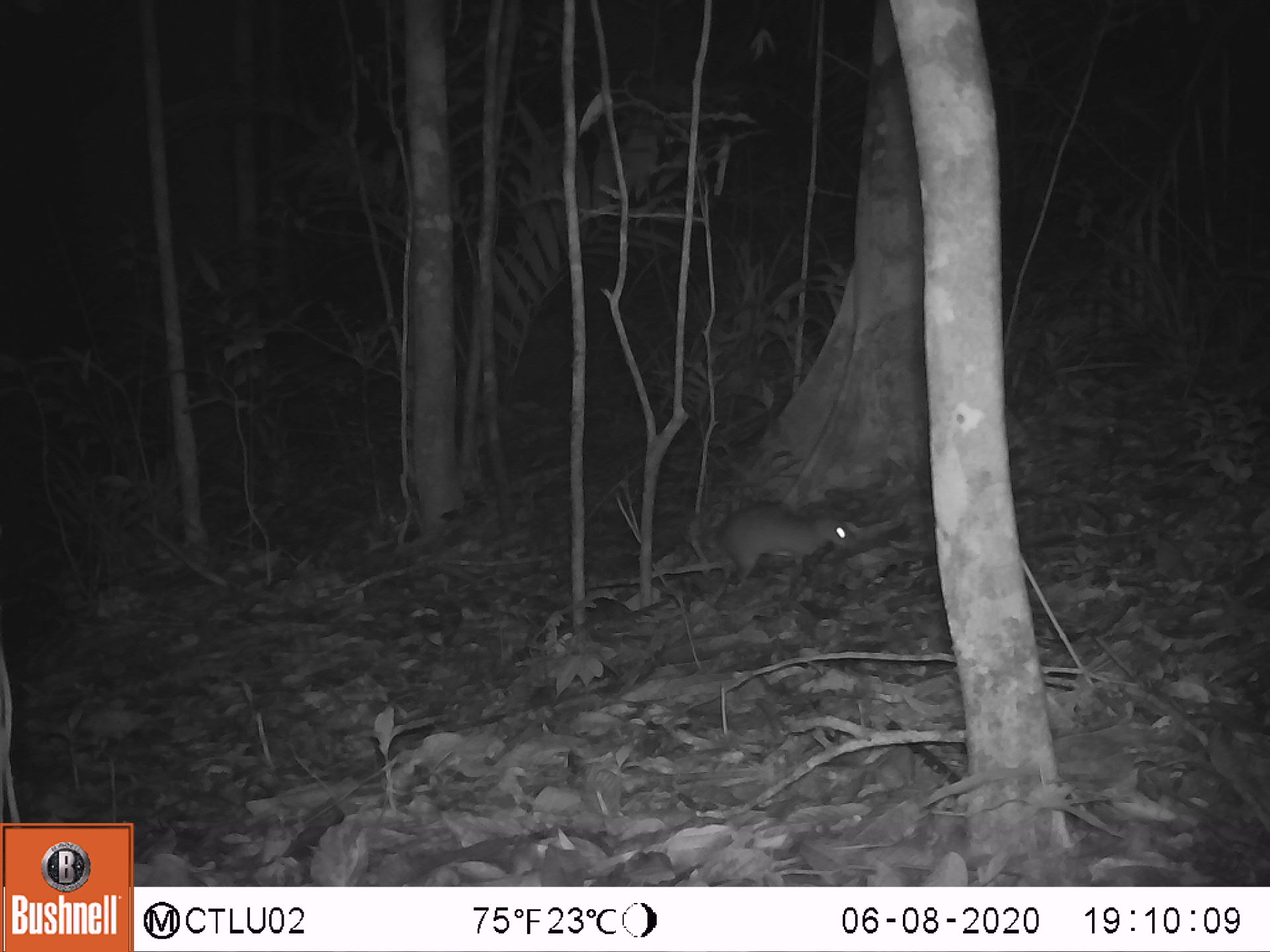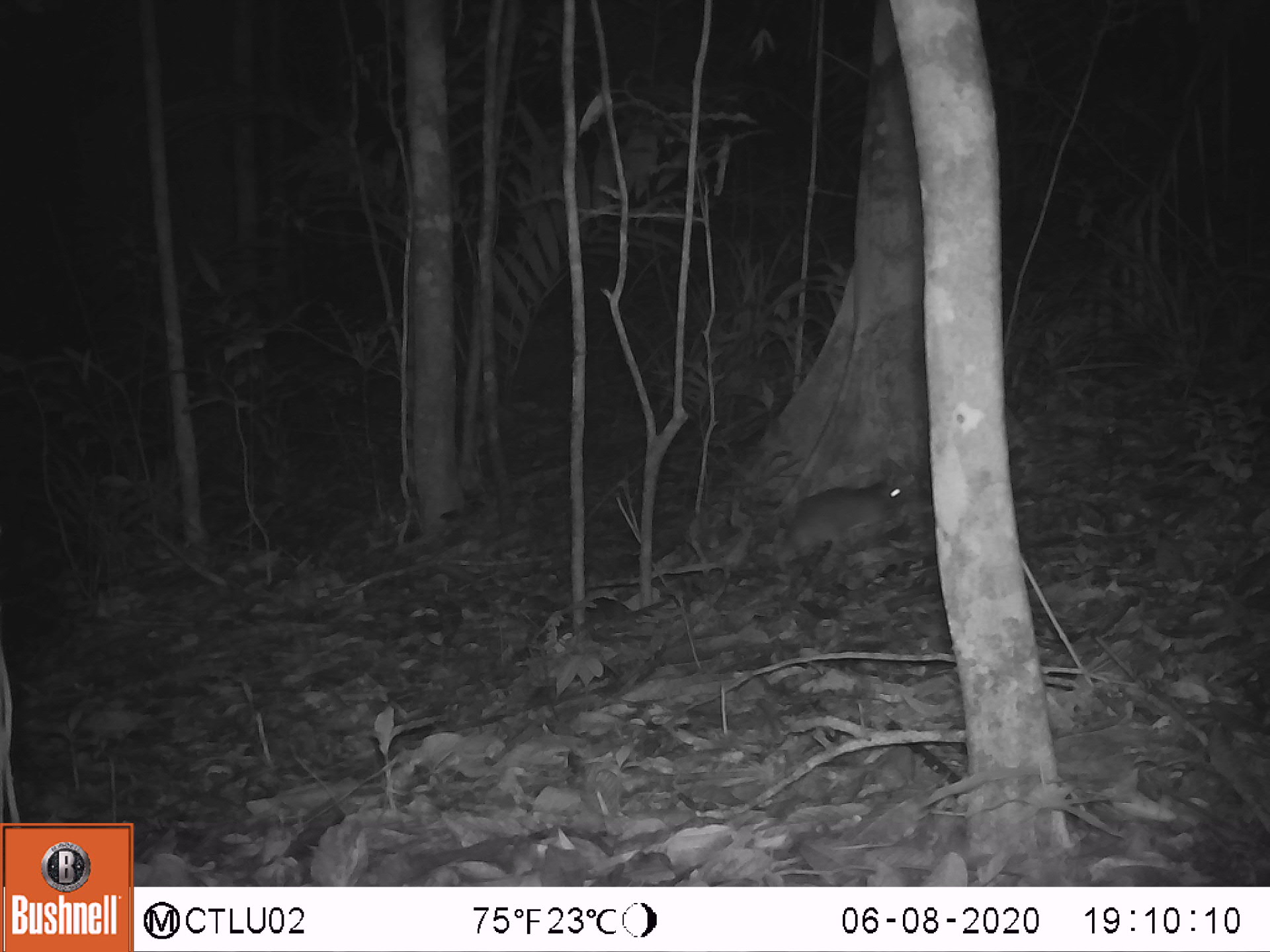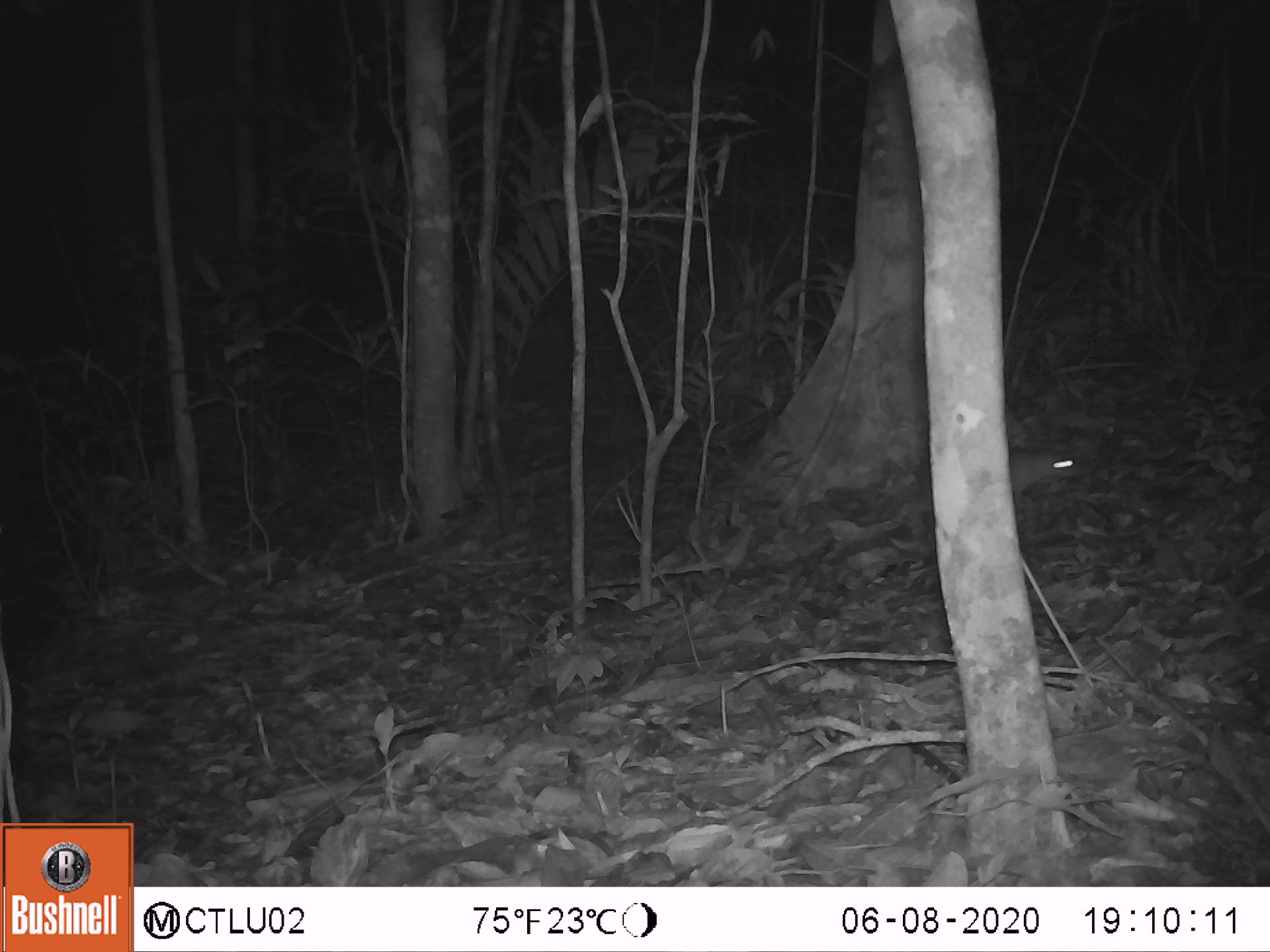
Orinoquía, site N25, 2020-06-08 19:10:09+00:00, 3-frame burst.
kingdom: Animalia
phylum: Chordata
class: Mammalia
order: Rodentia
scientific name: Rodentia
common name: rodent